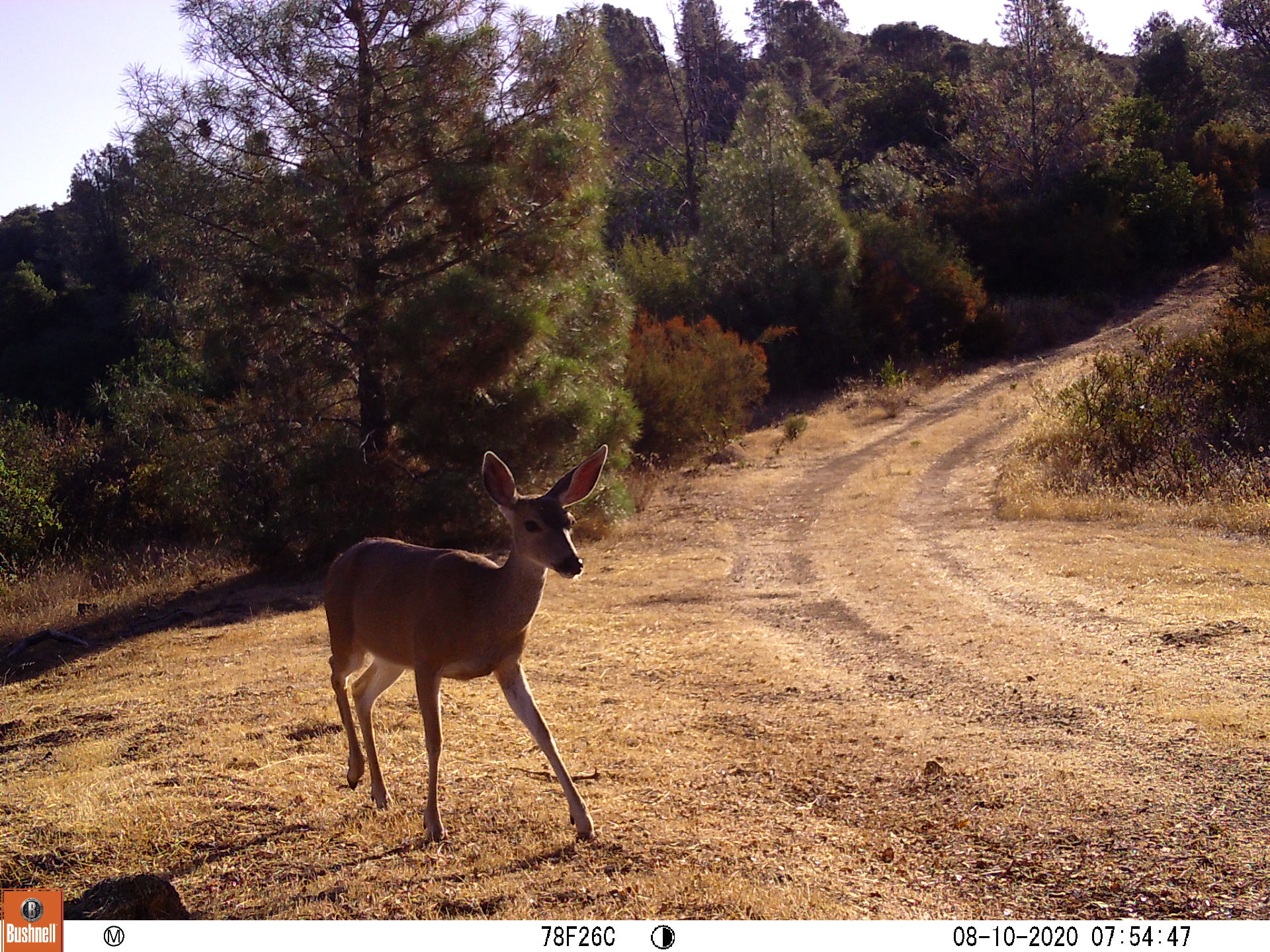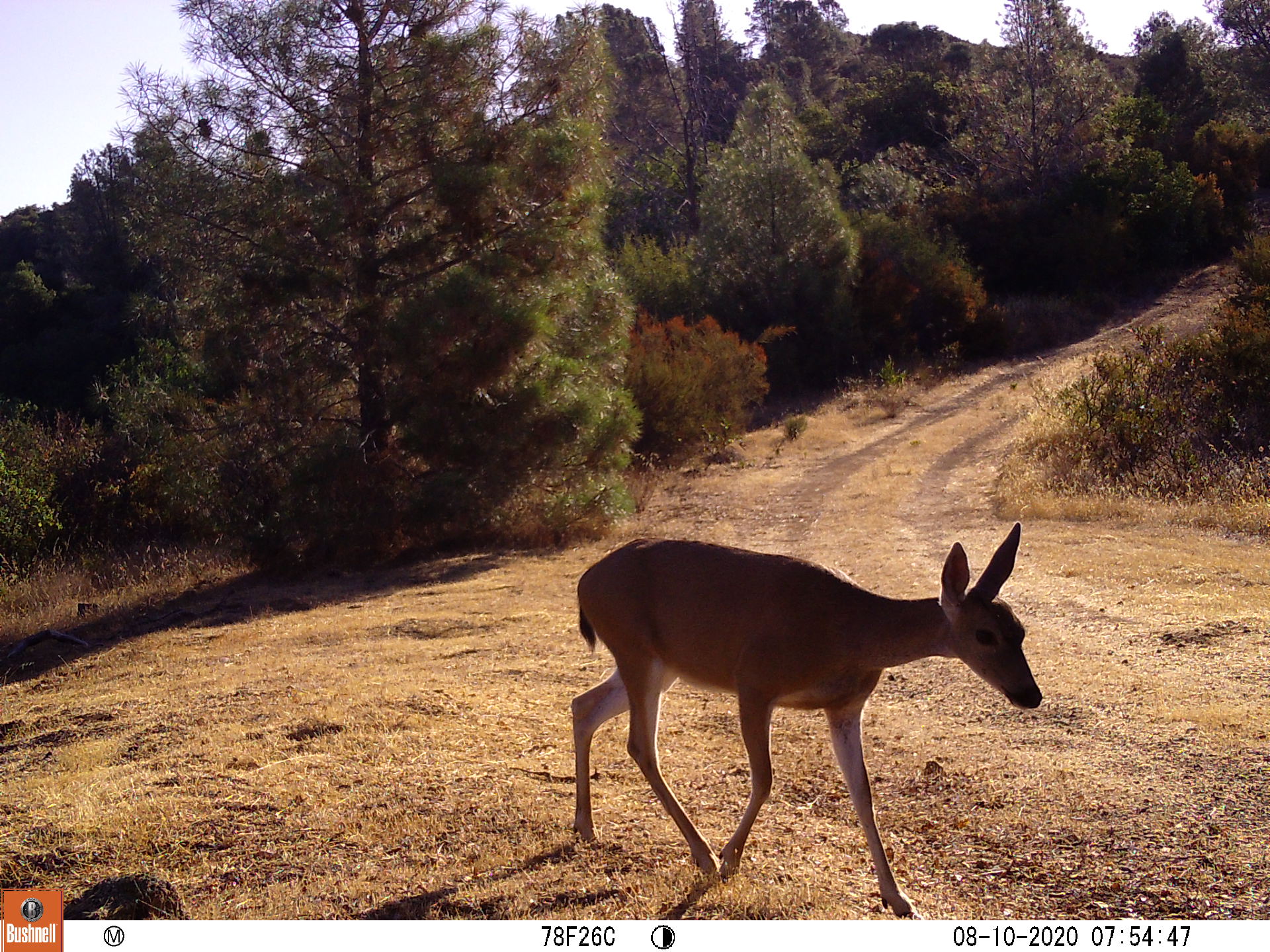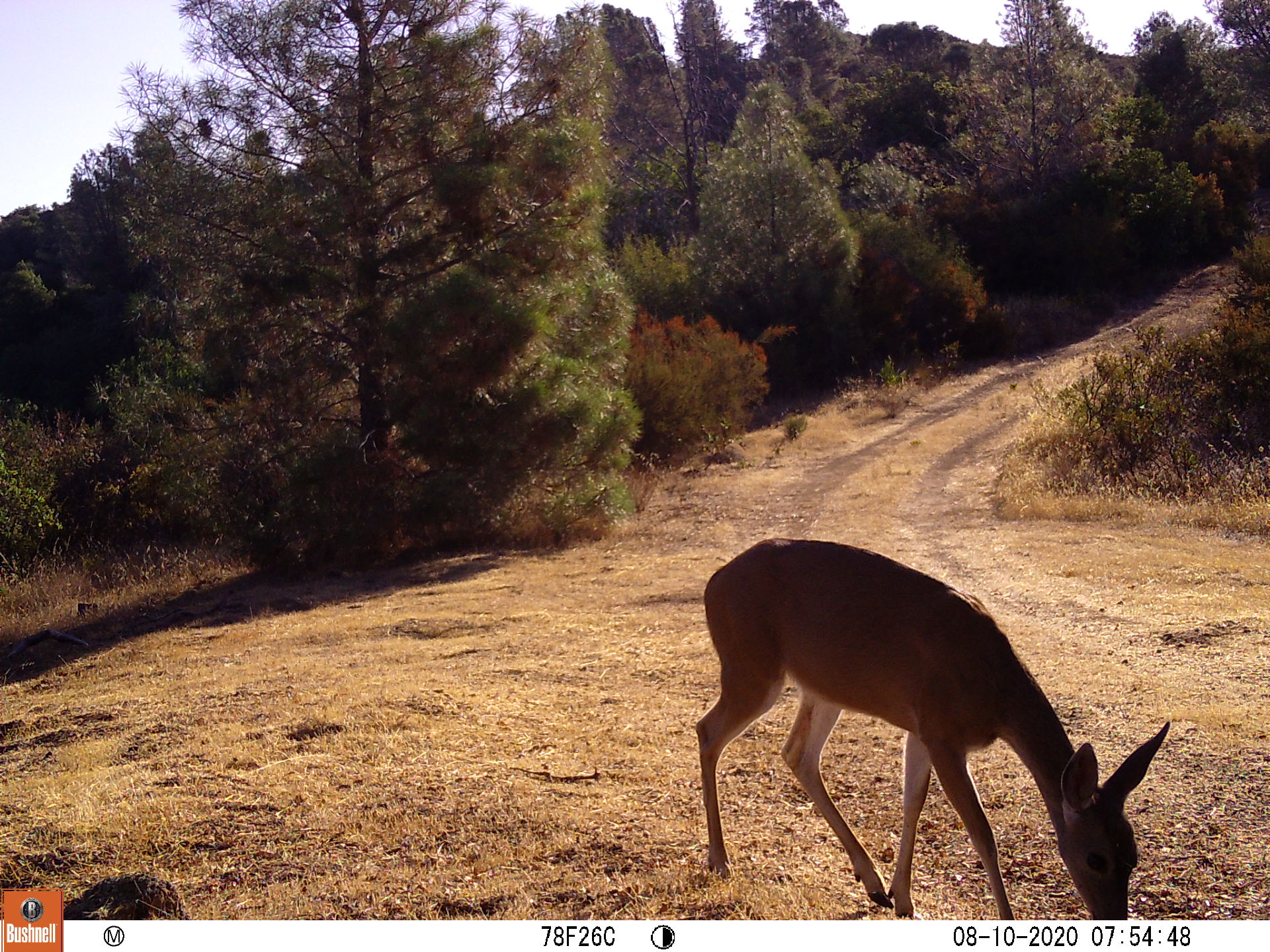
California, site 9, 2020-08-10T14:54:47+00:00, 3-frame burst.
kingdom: Animalia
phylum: Chordata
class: Mammalia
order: Artiodactyla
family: Cervidae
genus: Odocoileus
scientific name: Odocoileus hemionus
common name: mule deer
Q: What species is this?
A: Mule deer (Odocoileus hemionus).